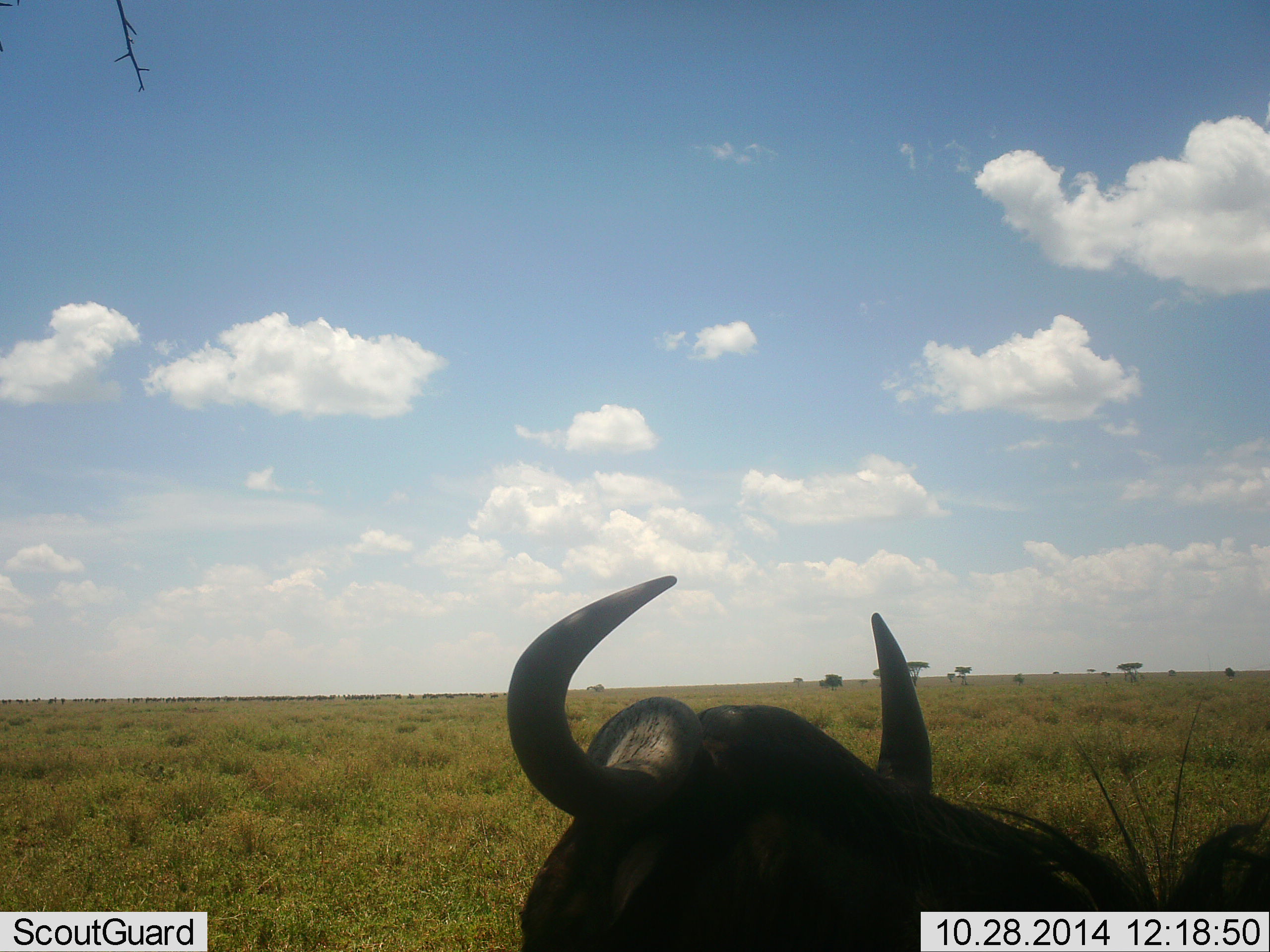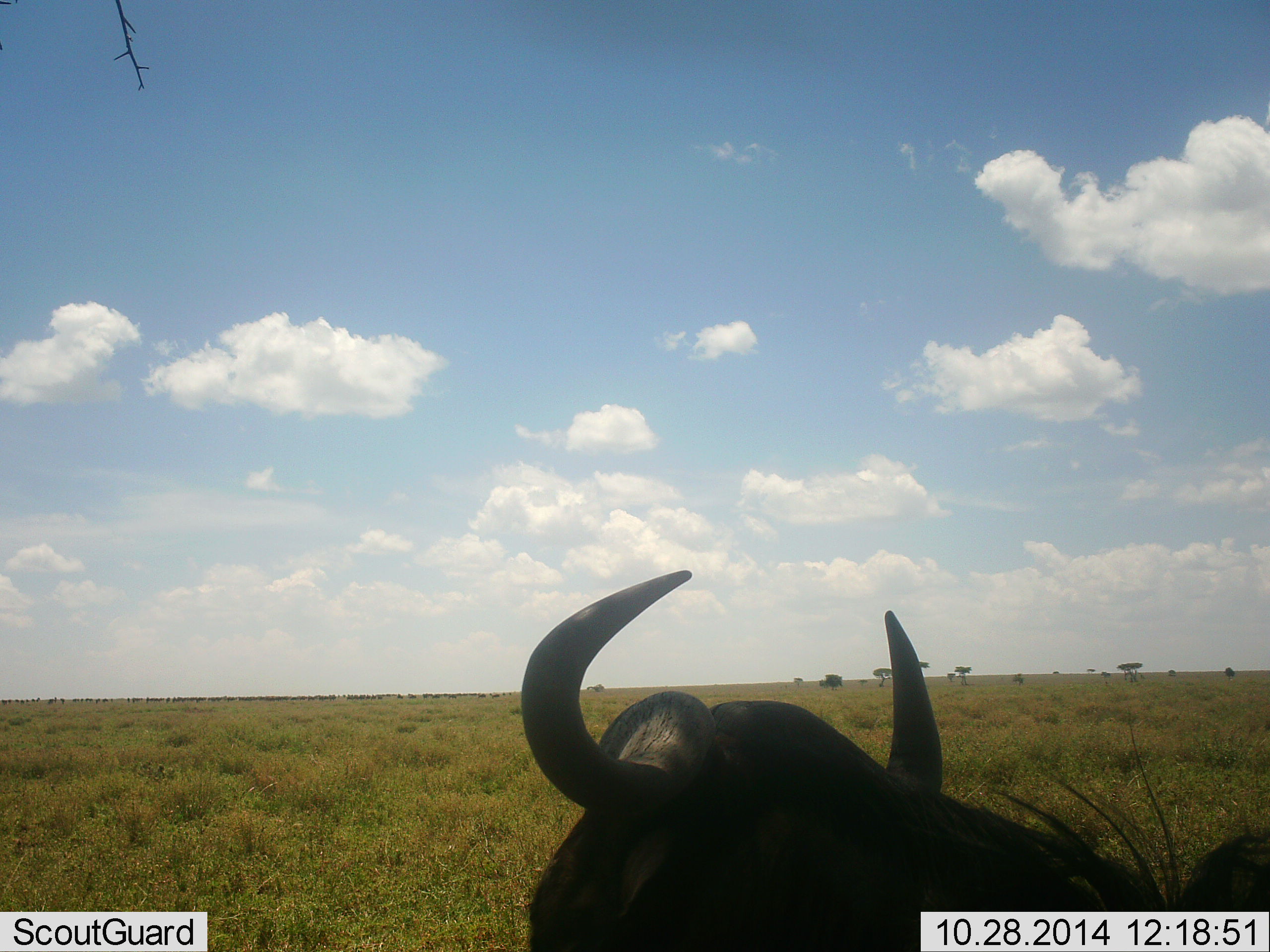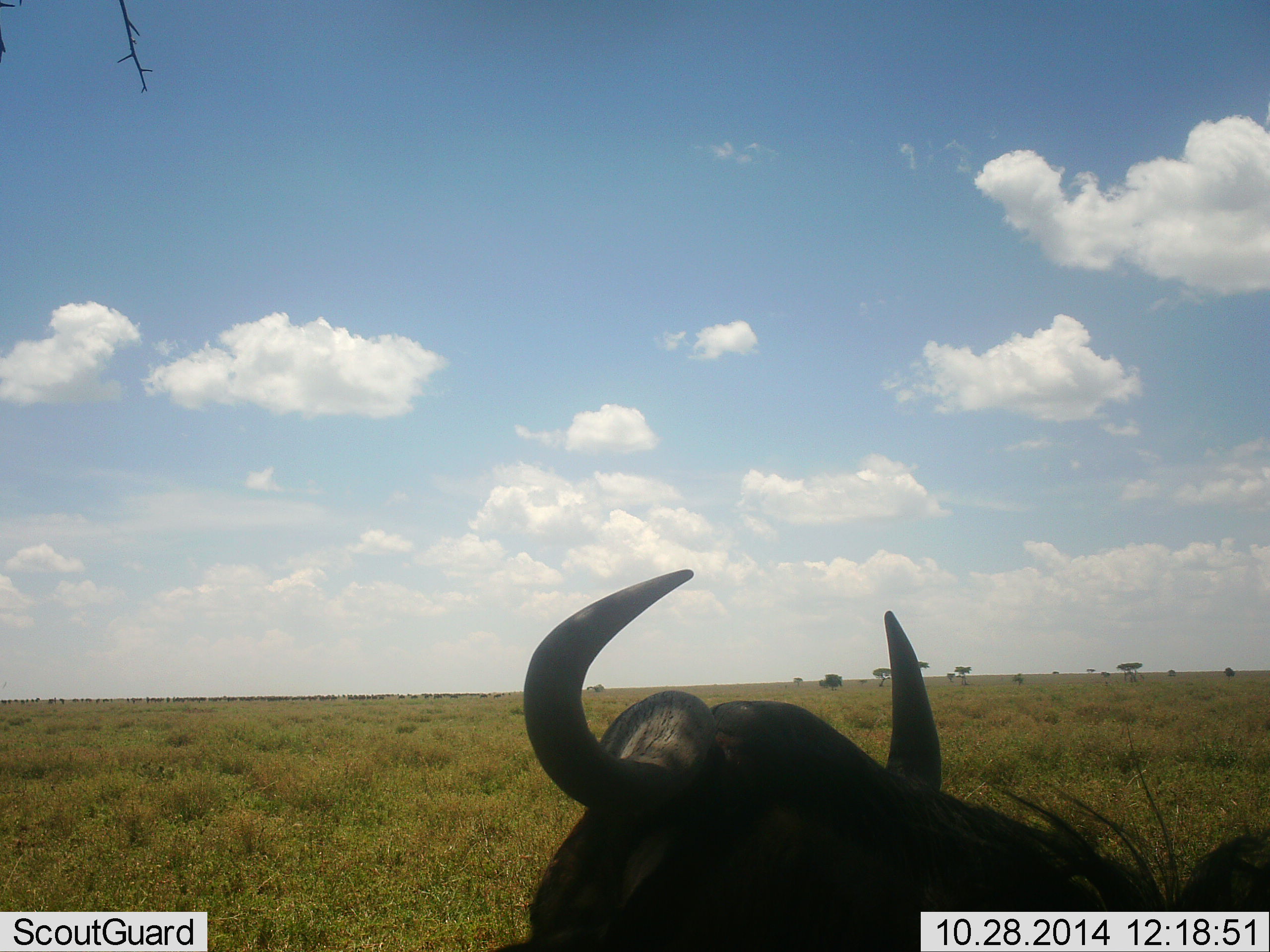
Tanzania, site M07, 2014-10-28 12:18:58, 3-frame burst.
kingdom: Animalia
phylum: Chordata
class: Mammalia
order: Artiodactyla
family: Bovidae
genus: Connochaetes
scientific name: Connochaetes taurinus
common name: blue wildebeest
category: wildebeest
Wildebeest (blue wildebeest) (Connochaetes taurinus), count 1. Behavior (volunteer vote fractions): standing 60%, resting 40%, moving 20%, interacting 0%. Young present (vote fraction): 0%. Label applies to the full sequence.